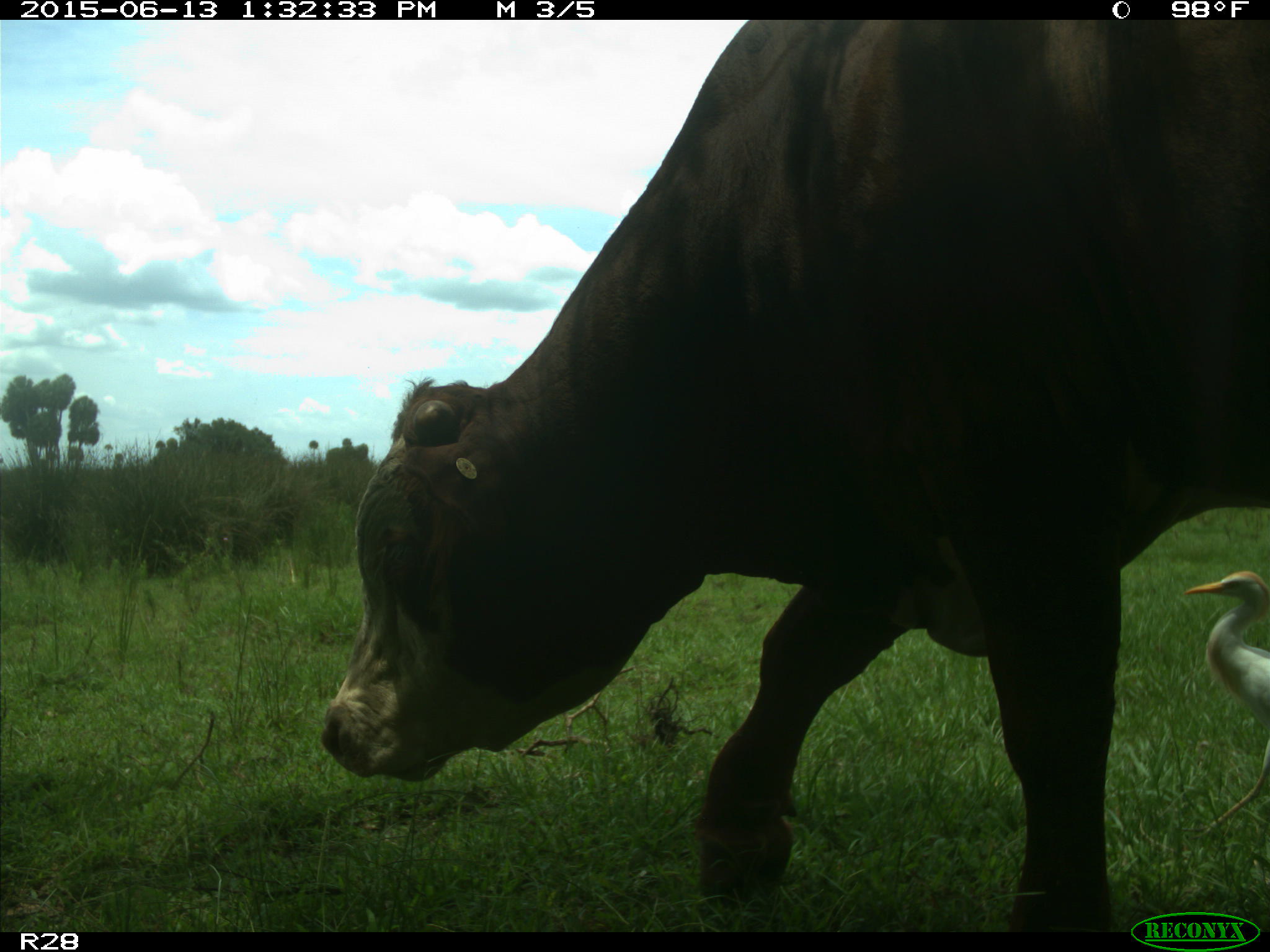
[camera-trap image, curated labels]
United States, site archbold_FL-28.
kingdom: Animalia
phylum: Chordata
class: Mammalia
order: Artiodactyla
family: Bovidae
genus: Bos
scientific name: Bos taurus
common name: domestic cow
Bos taurus (domestic cow).